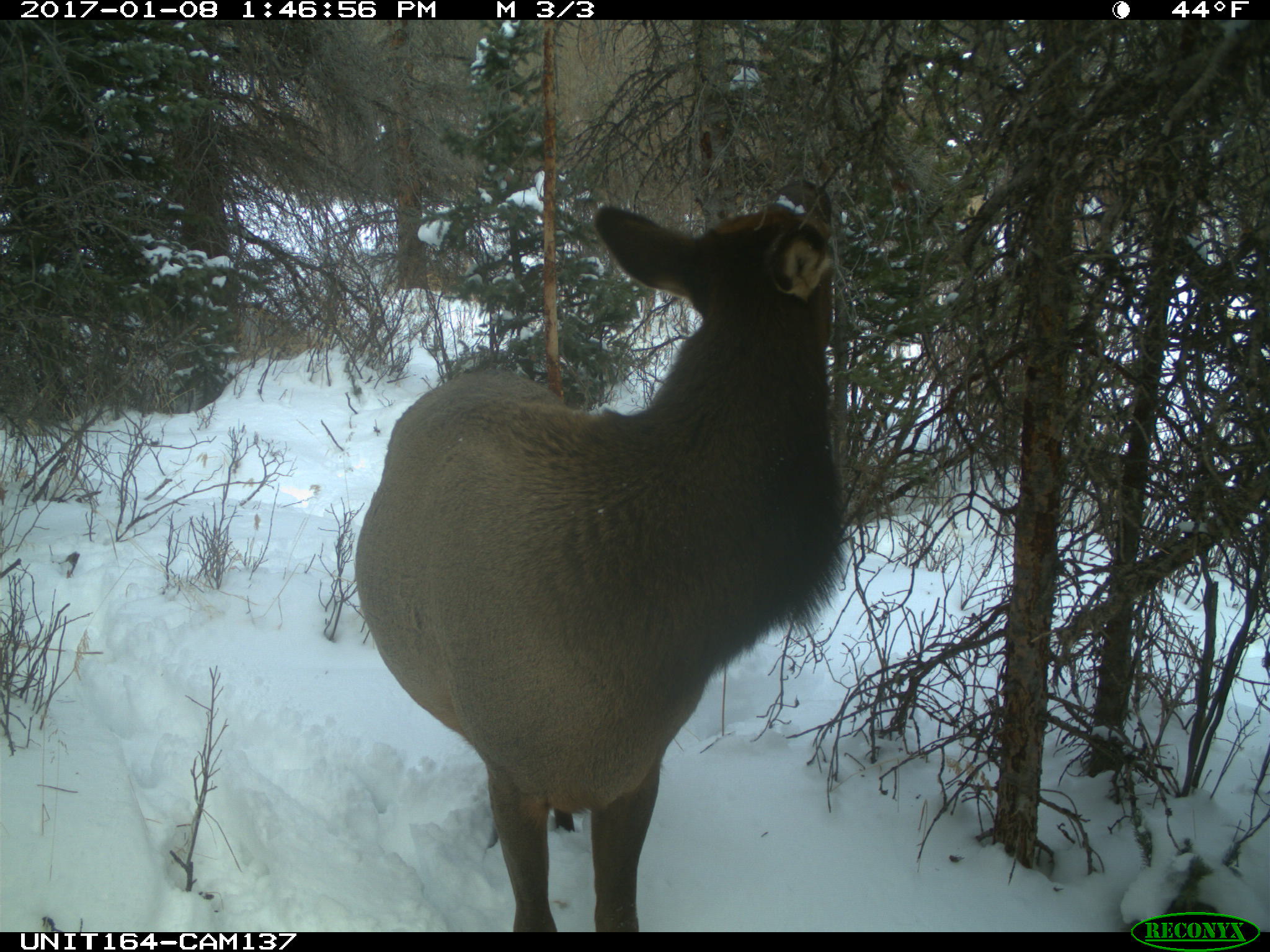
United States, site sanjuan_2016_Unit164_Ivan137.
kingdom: Animalia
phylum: Chordata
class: Mammalia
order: Artiodactyla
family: Cervidae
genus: Cervus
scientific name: Cervus elaphus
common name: red deer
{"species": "Cervus elaphus (red deer)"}